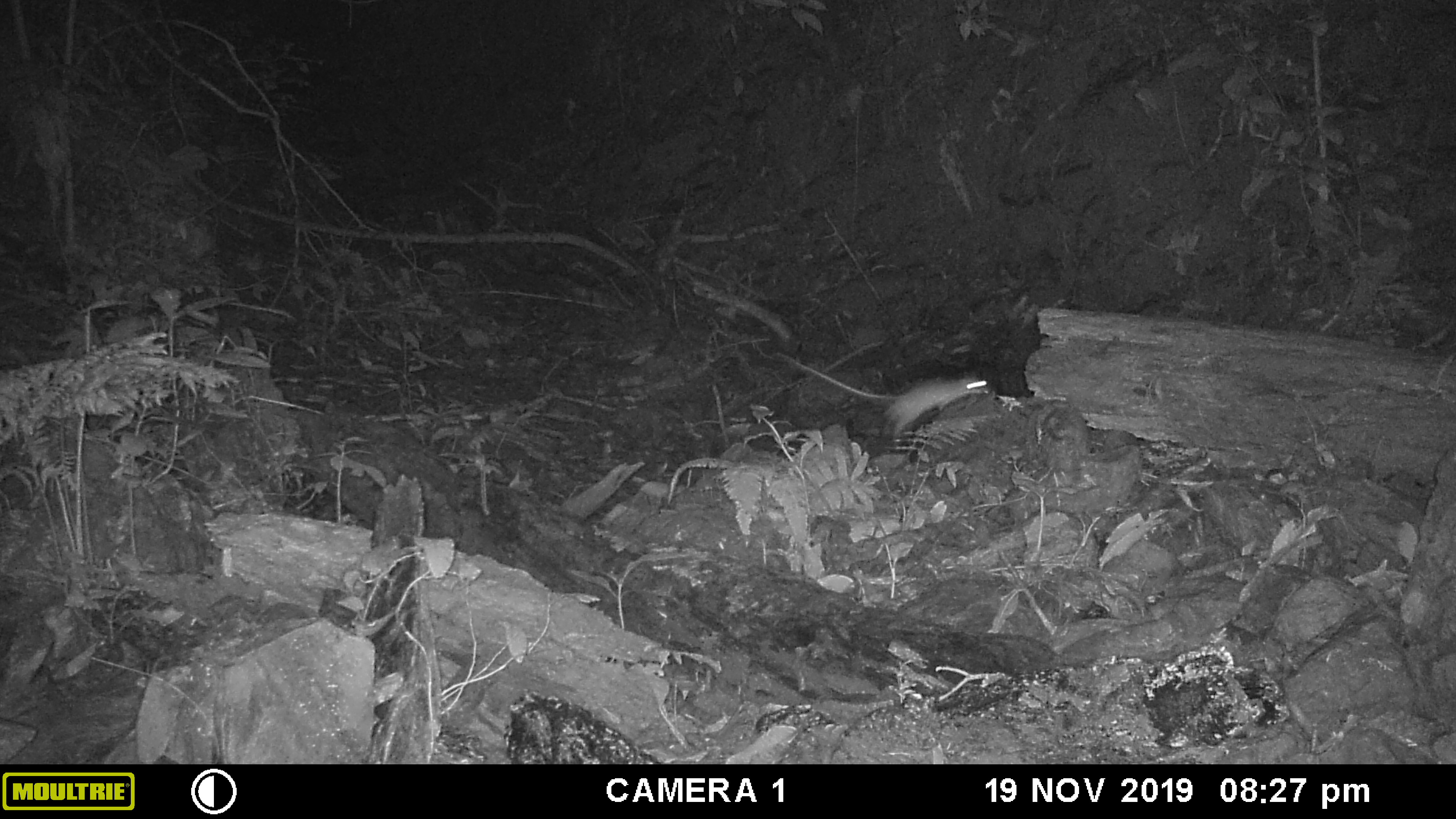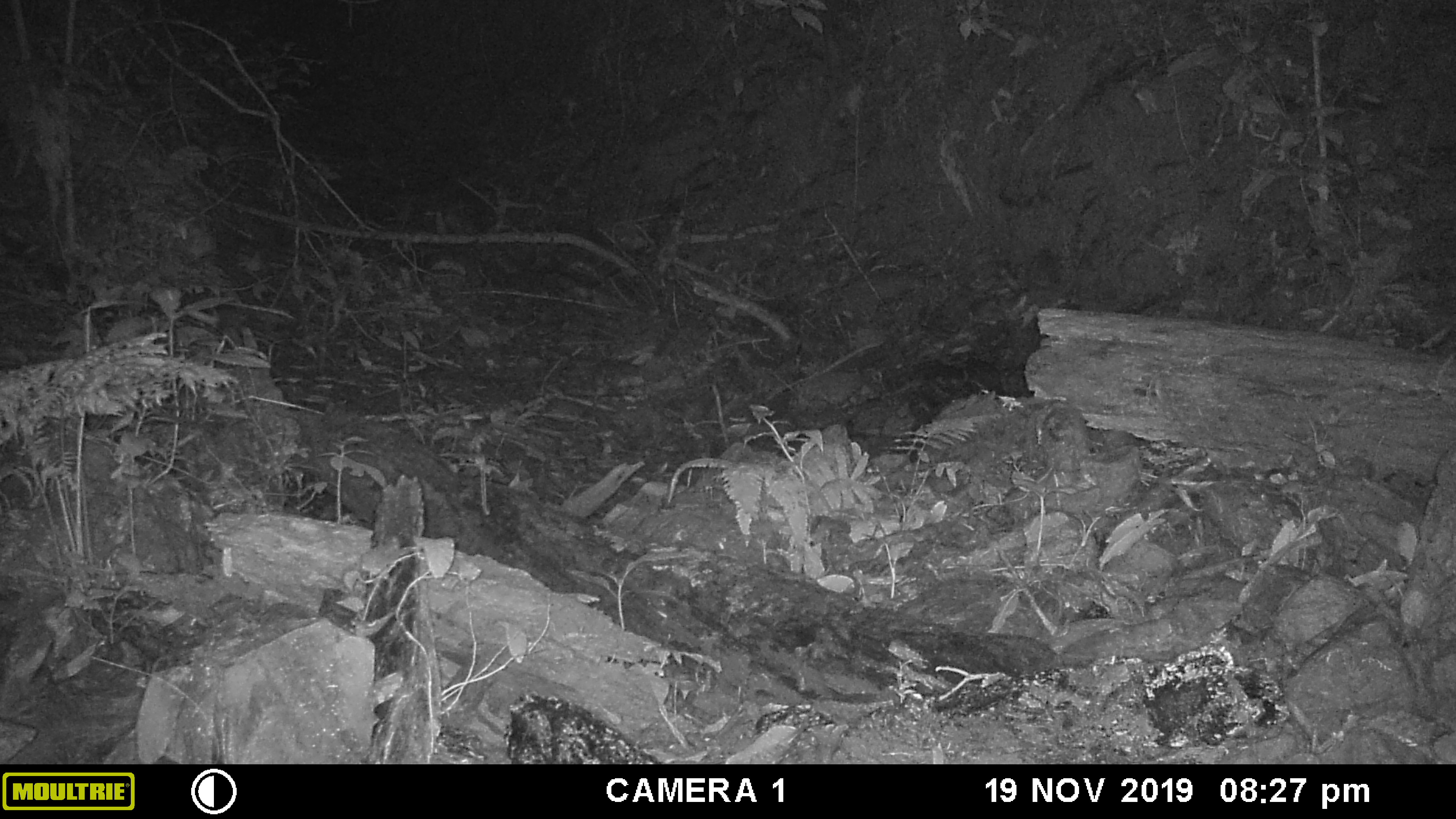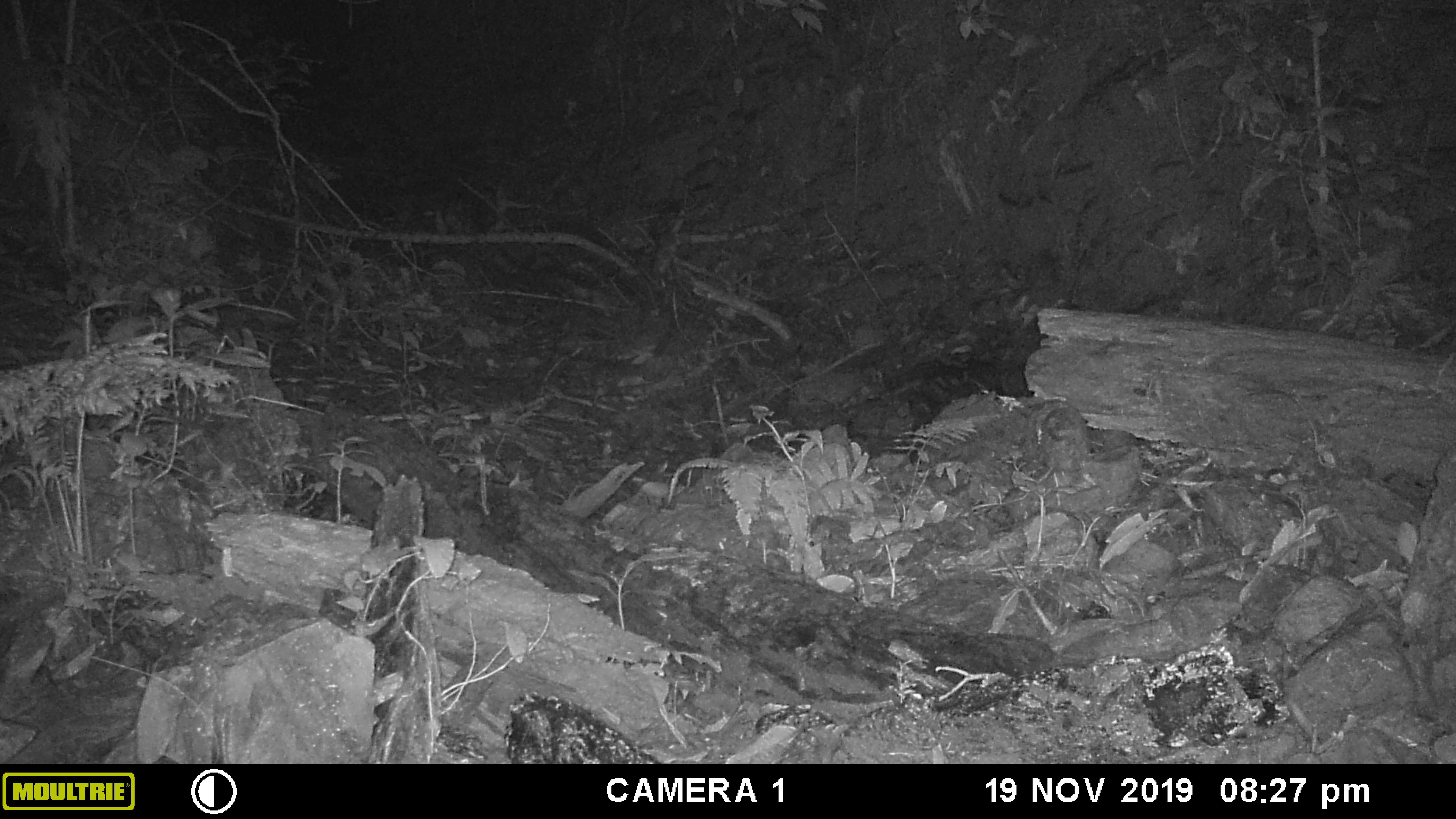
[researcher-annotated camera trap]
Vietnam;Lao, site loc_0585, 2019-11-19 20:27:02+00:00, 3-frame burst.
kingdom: Animalia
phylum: Chordata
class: Mammalia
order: Rodentia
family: Muridae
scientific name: Muridae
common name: old-world mice and rats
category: unidentified murid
Unidentified murid (old-world mice and rats) (Muridae). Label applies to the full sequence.